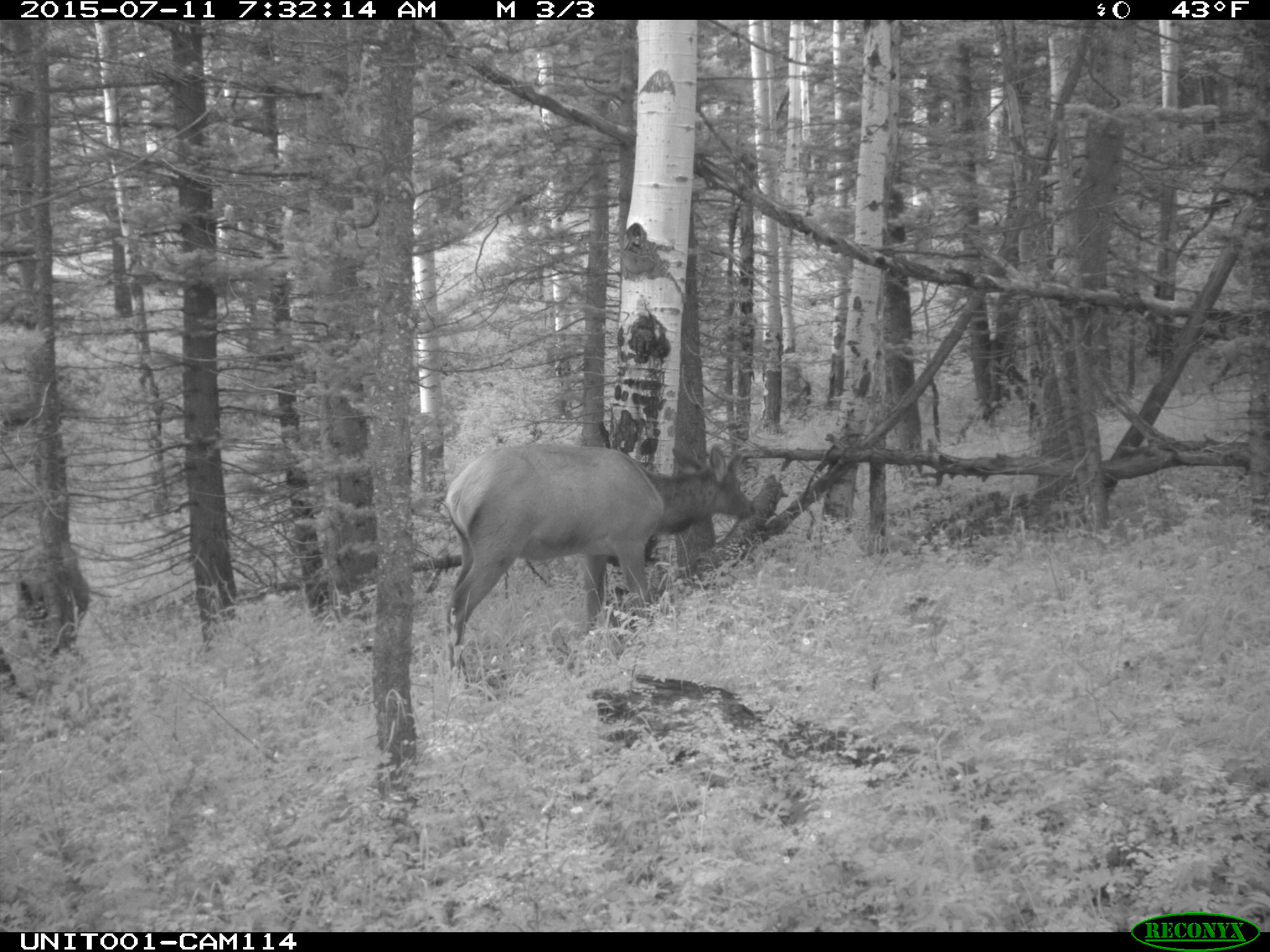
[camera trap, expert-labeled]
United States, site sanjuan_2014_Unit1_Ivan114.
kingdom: Animalia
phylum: Chordata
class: Mammalia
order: Artiodactyla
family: Cervidae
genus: Cervus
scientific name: Cervus elaphus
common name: red deer